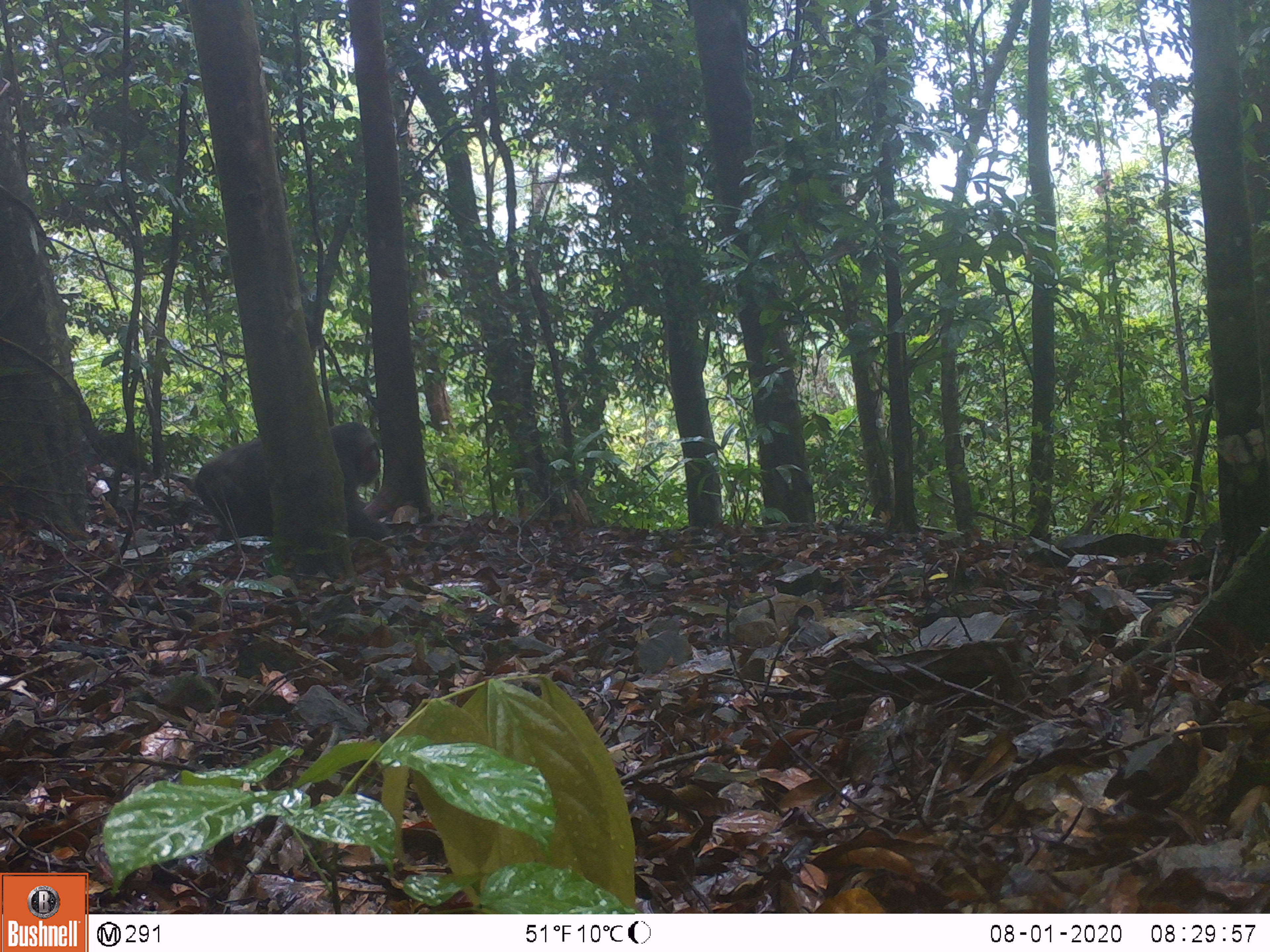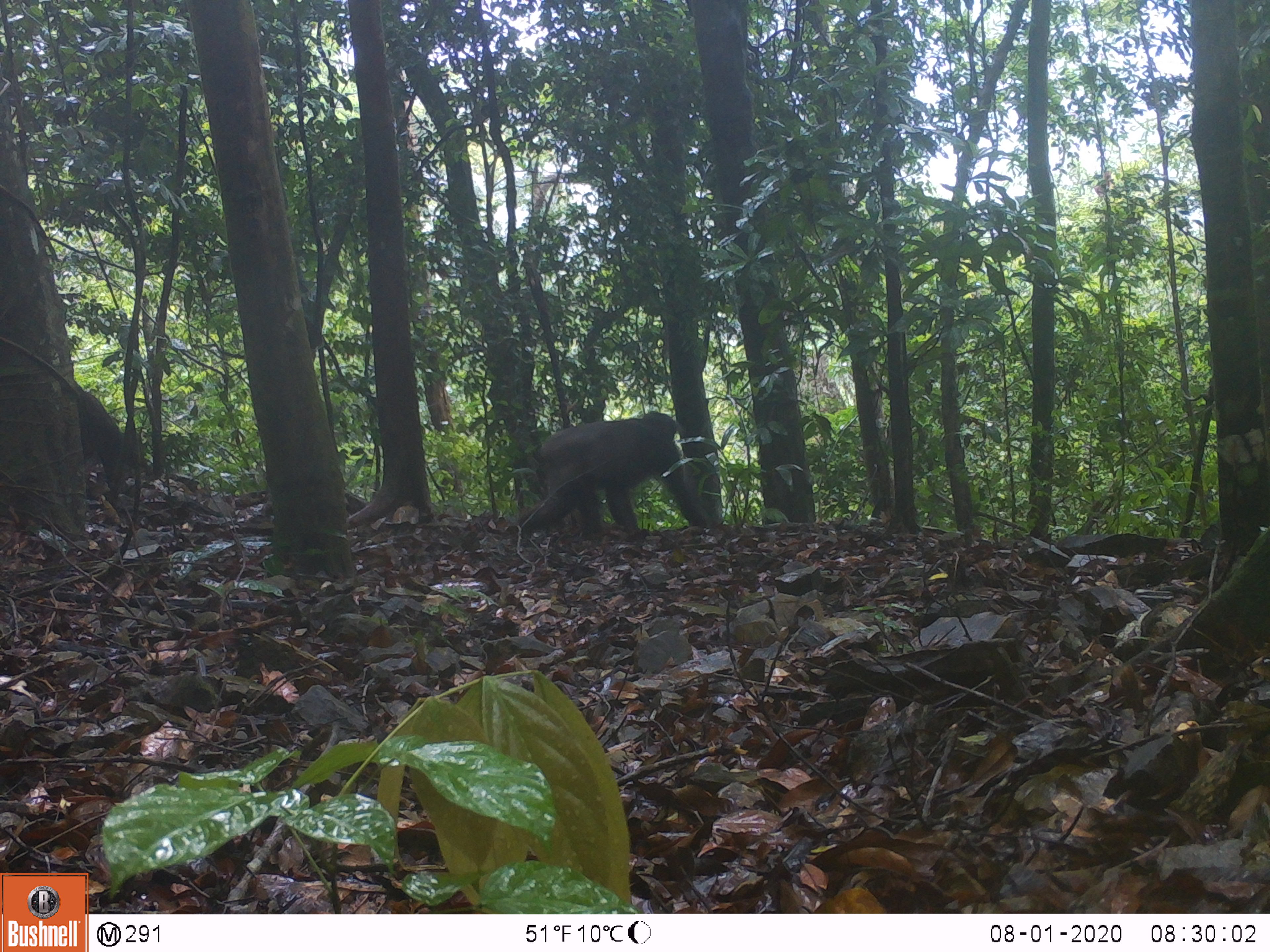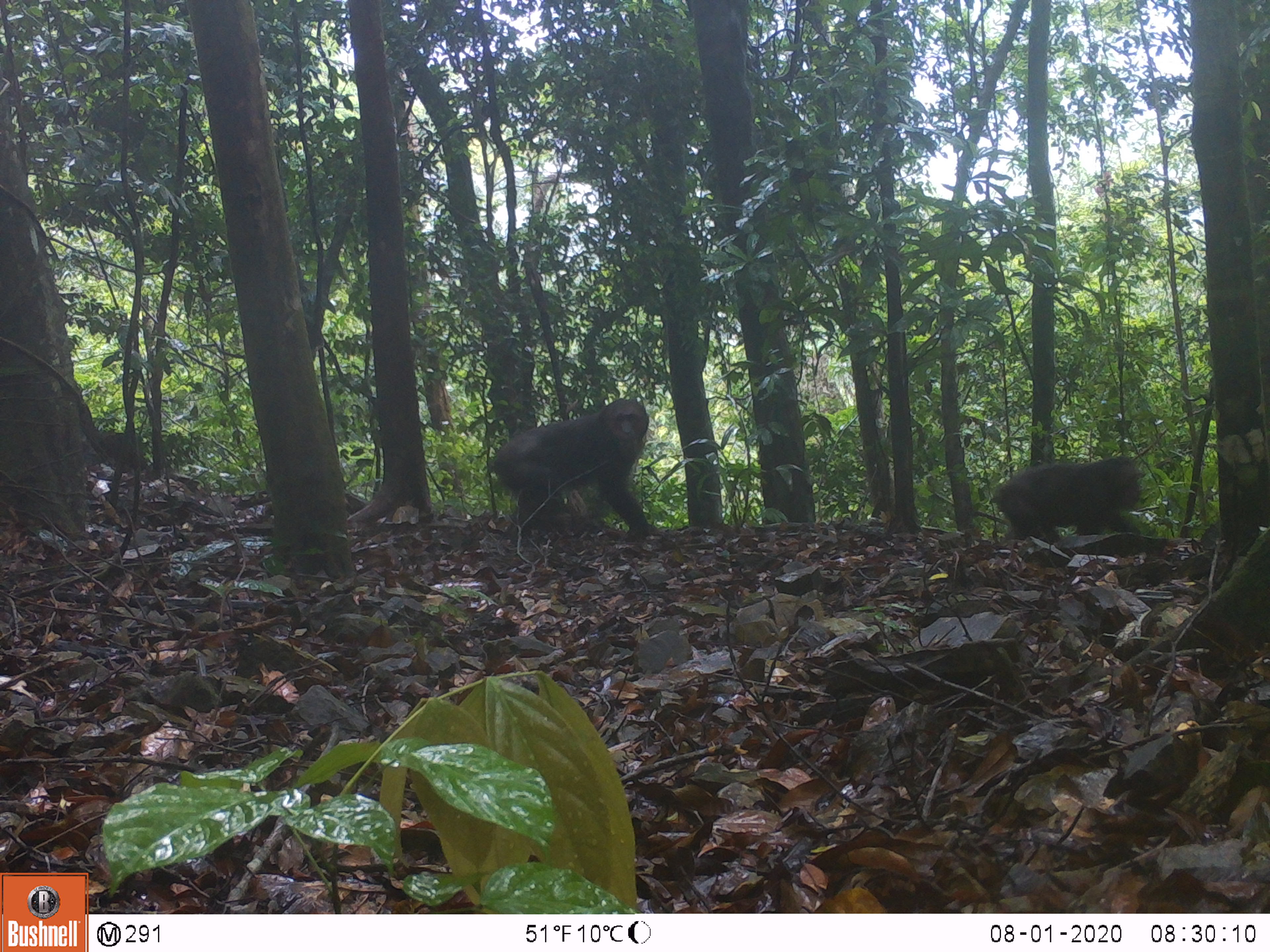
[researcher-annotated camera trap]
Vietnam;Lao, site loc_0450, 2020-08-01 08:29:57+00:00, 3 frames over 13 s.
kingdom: Animalia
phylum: Chordata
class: Mammalia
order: Primates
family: Cercopithecidae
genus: Macaca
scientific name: Macaca arctoides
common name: stump-tailed macaque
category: stump tailed macaque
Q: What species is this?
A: Stump tailed macaque (stump-tailed macaque) (Macaca arctoides).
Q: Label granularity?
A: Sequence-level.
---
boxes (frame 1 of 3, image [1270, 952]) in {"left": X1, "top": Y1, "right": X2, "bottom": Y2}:
stump tailed macaque: {"left": 174, "top": 420, "right": 392, "bottom": 542}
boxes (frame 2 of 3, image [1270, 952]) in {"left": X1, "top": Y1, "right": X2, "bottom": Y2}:
stump tailed macaque: {"left": 517, "top": 411, "right": 708, "bottom": 542}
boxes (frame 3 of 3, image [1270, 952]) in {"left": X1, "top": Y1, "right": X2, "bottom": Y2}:
stump tailed macaque: {"left": 489, "top": 396, "right": 651, "bottom": 547}; {"left": 991, "top": 455, "right": 1141, "bottom": 536}